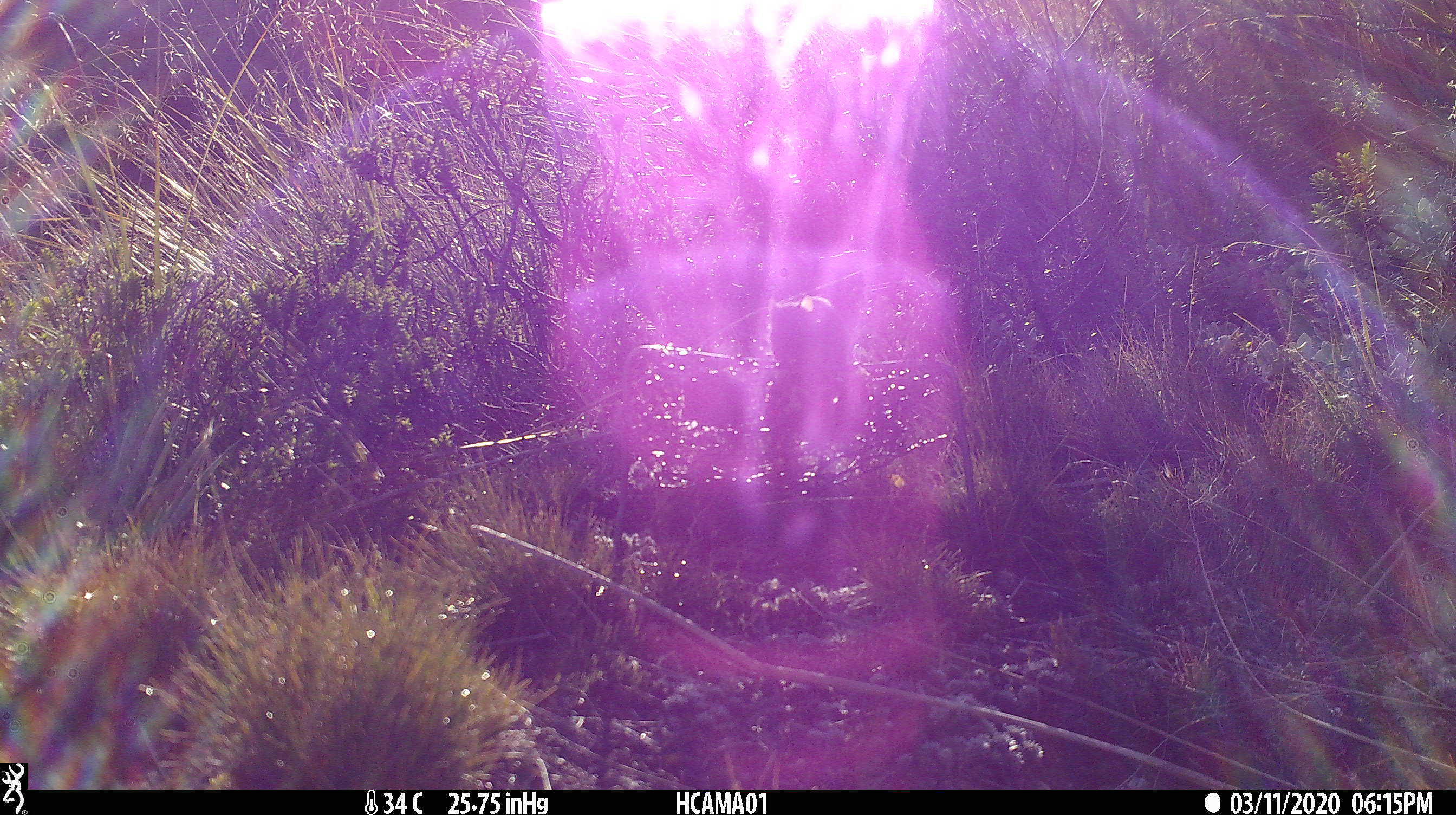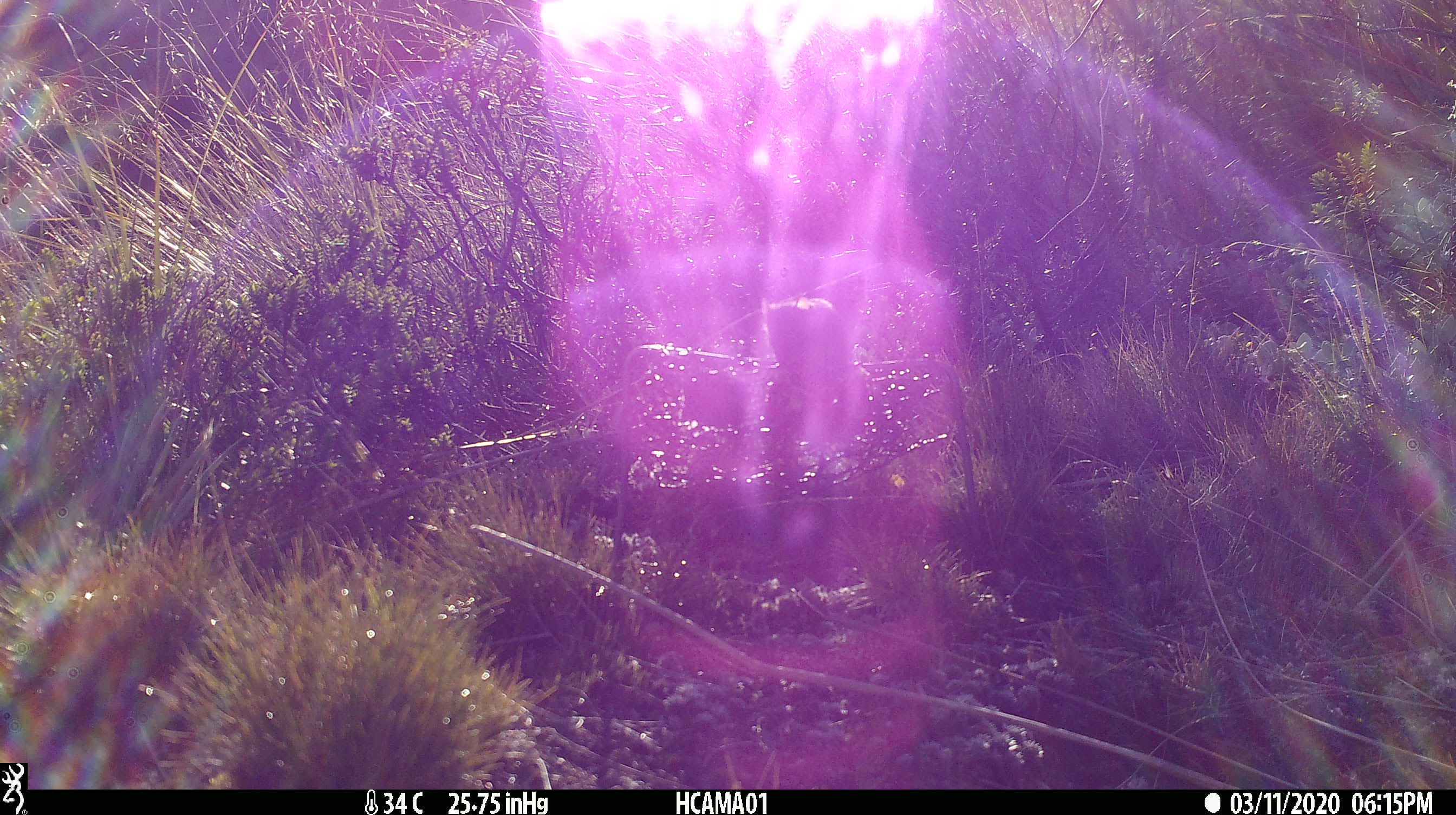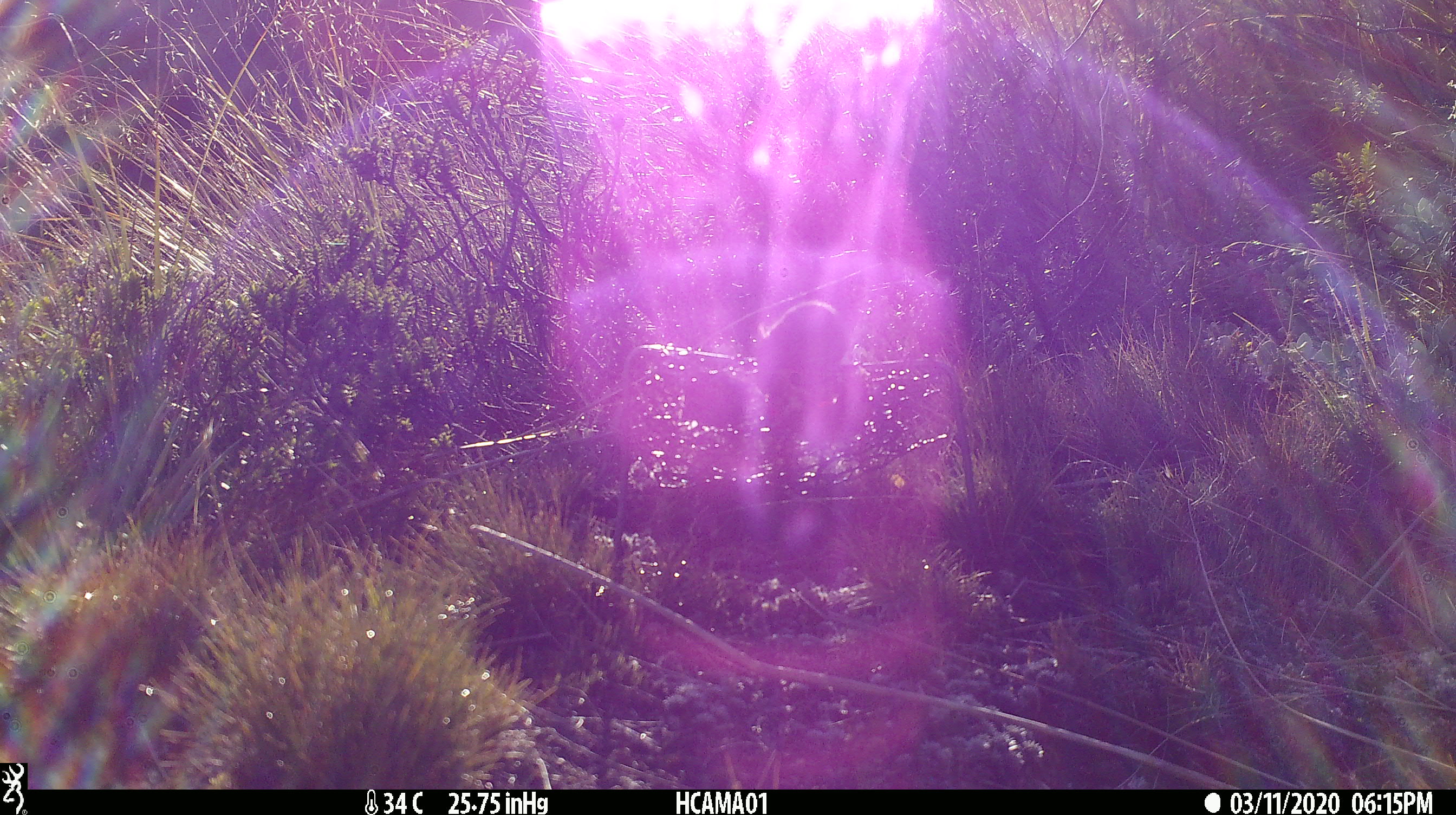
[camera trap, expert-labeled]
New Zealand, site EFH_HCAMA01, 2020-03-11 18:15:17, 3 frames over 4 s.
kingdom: Animalia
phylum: Chordata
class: Mammalia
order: Rodentia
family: Muridae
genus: Mus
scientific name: Mus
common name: mouse